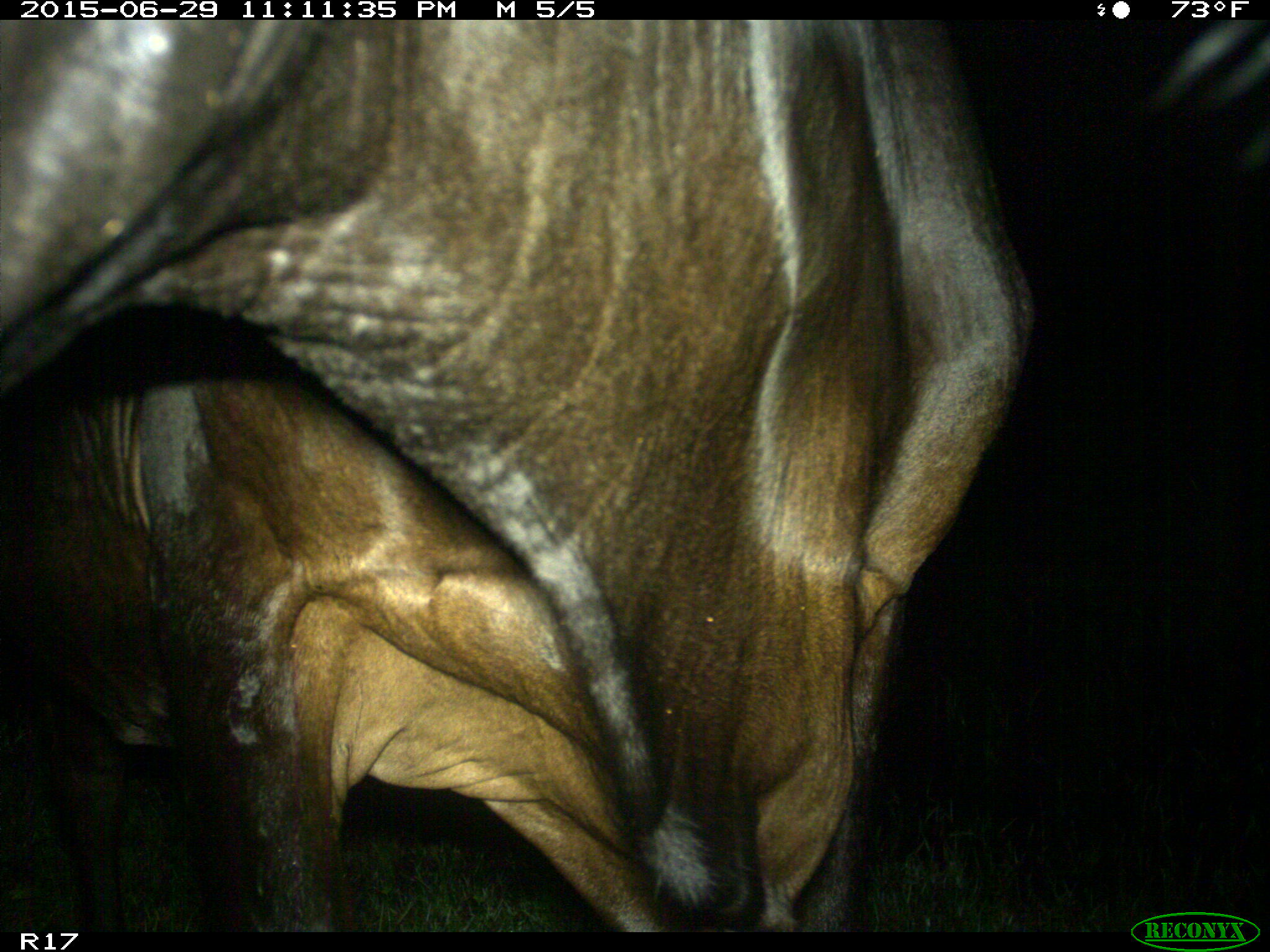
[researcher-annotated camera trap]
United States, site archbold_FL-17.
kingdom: Animalia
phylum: Chordata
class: Mammalia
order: Artiodactyla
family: Bovidae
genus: Bos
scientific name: Bos taurus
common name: domestic cow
Bos taurus (domestic cow).